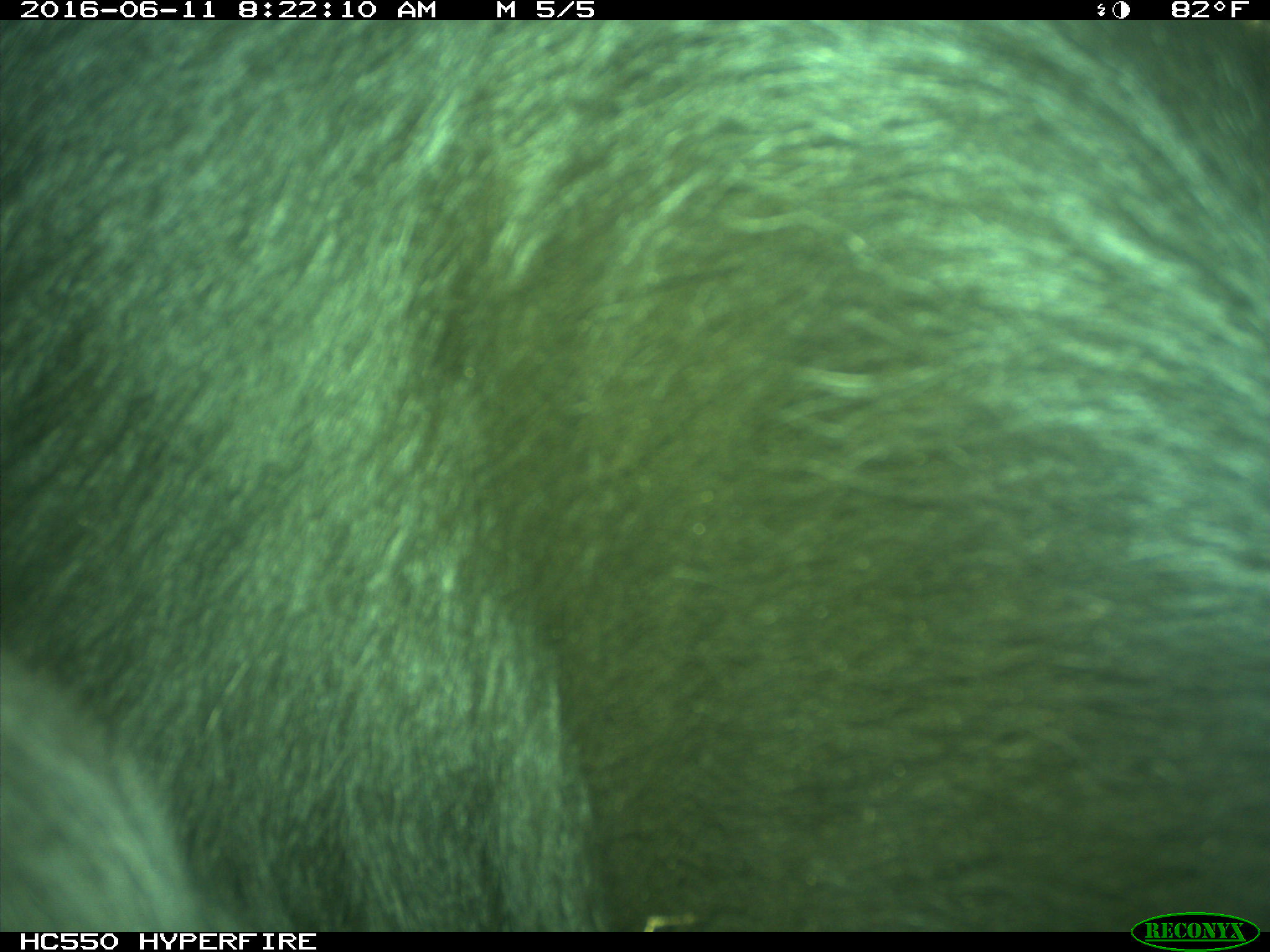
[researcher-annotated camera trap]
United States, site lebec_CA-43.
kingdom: Animalia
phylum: Chordata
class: Mammalia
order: Artiodactyla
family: Bovidae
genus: Bos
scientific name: Bos taurus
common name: domestic cow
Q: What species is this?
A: Bos taurus (domestic cow).